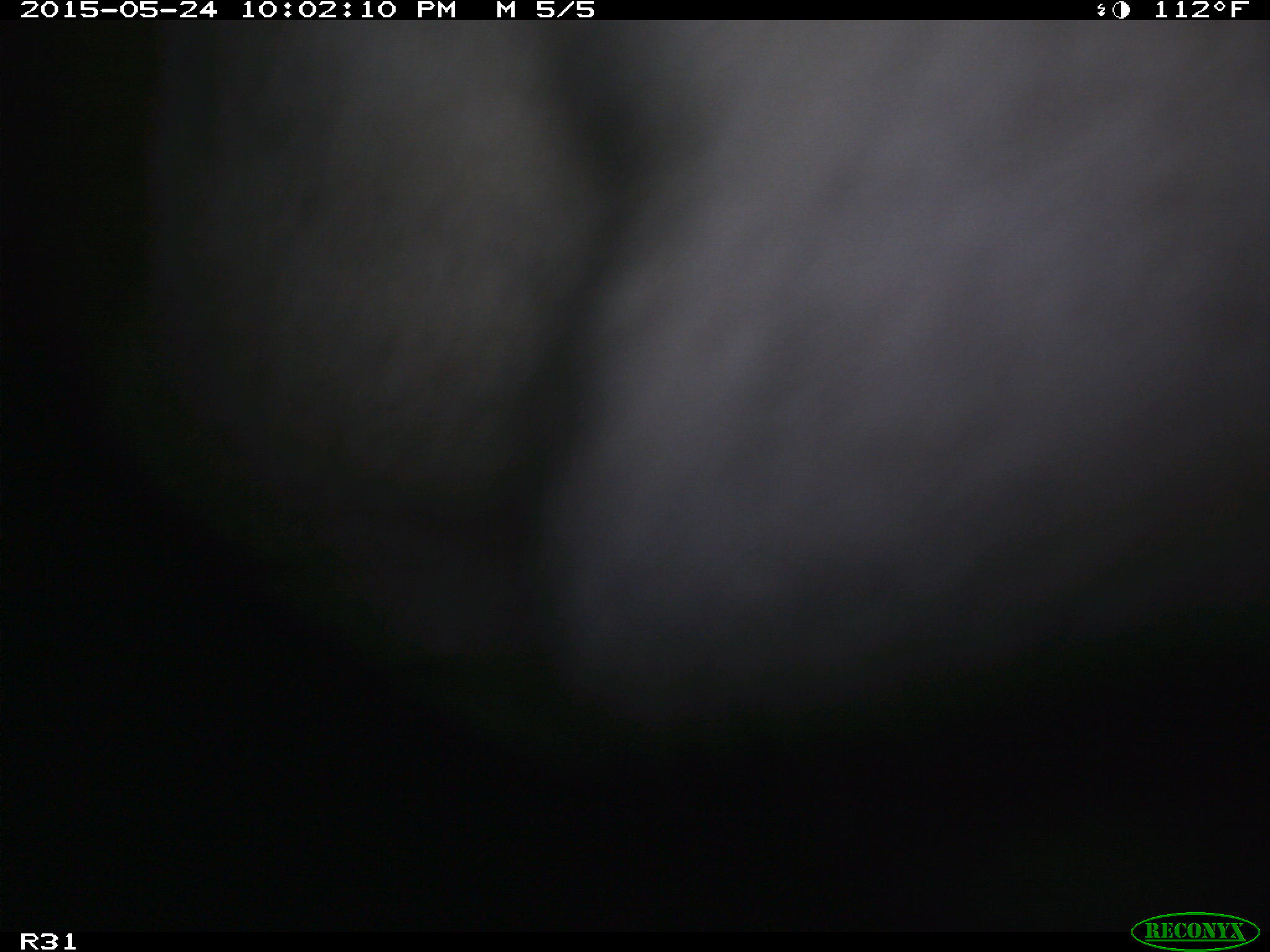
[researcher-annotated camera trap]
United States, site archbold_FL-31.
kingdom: Animalia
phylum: Chordata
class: Mammalia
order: Artiodactyla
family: Bovidae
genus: Bos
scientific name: Bos taurus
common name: domestic cow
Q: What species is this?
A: Bos taurus (domestic cow).